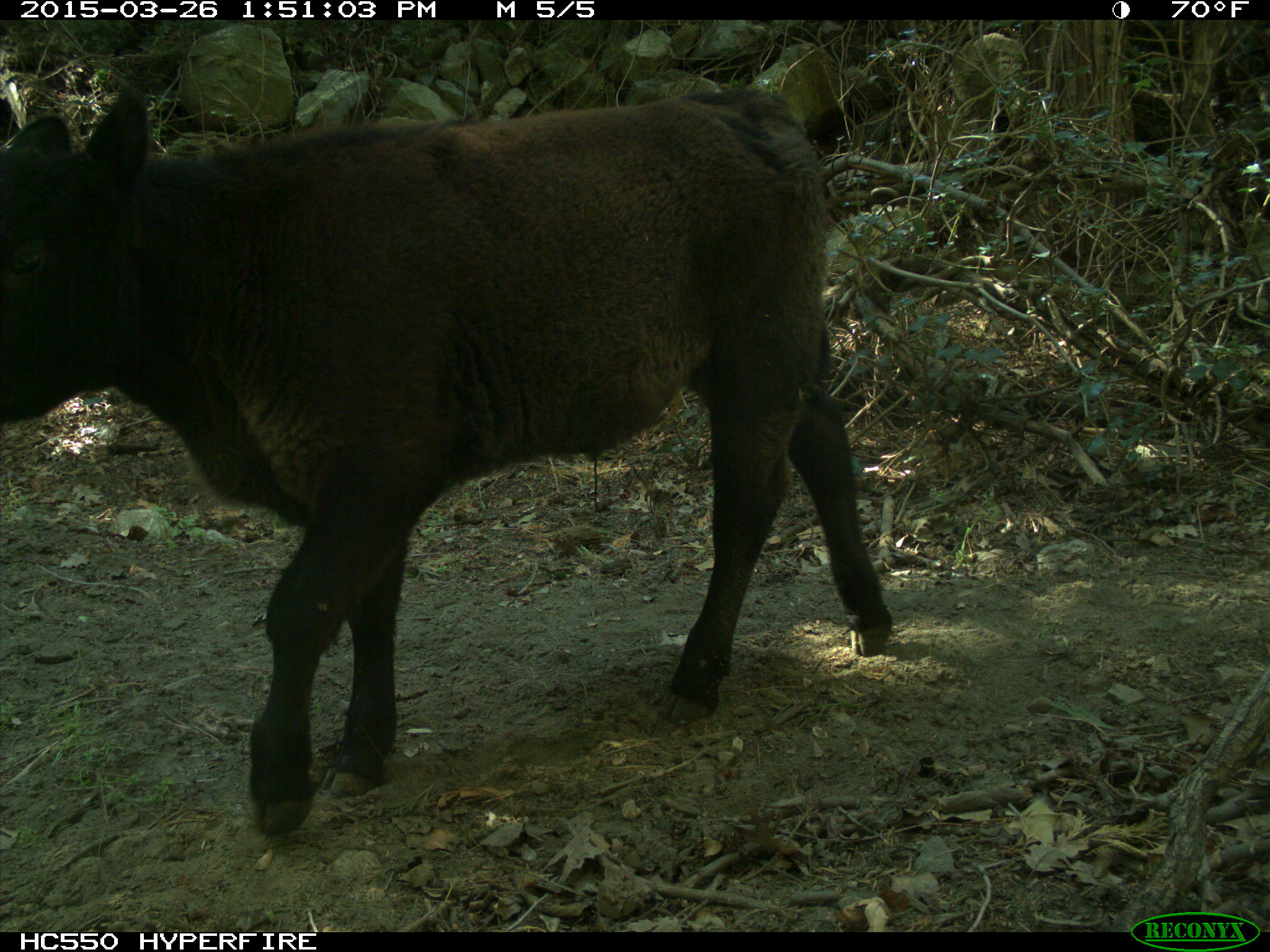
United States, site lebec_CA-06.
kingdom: Animalia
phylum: Chordata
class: Mammalia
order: Artiodactyla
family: Bovidae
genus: Bos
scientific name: Bos taurus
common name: domestic cow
Bos taurus (domestic cow).